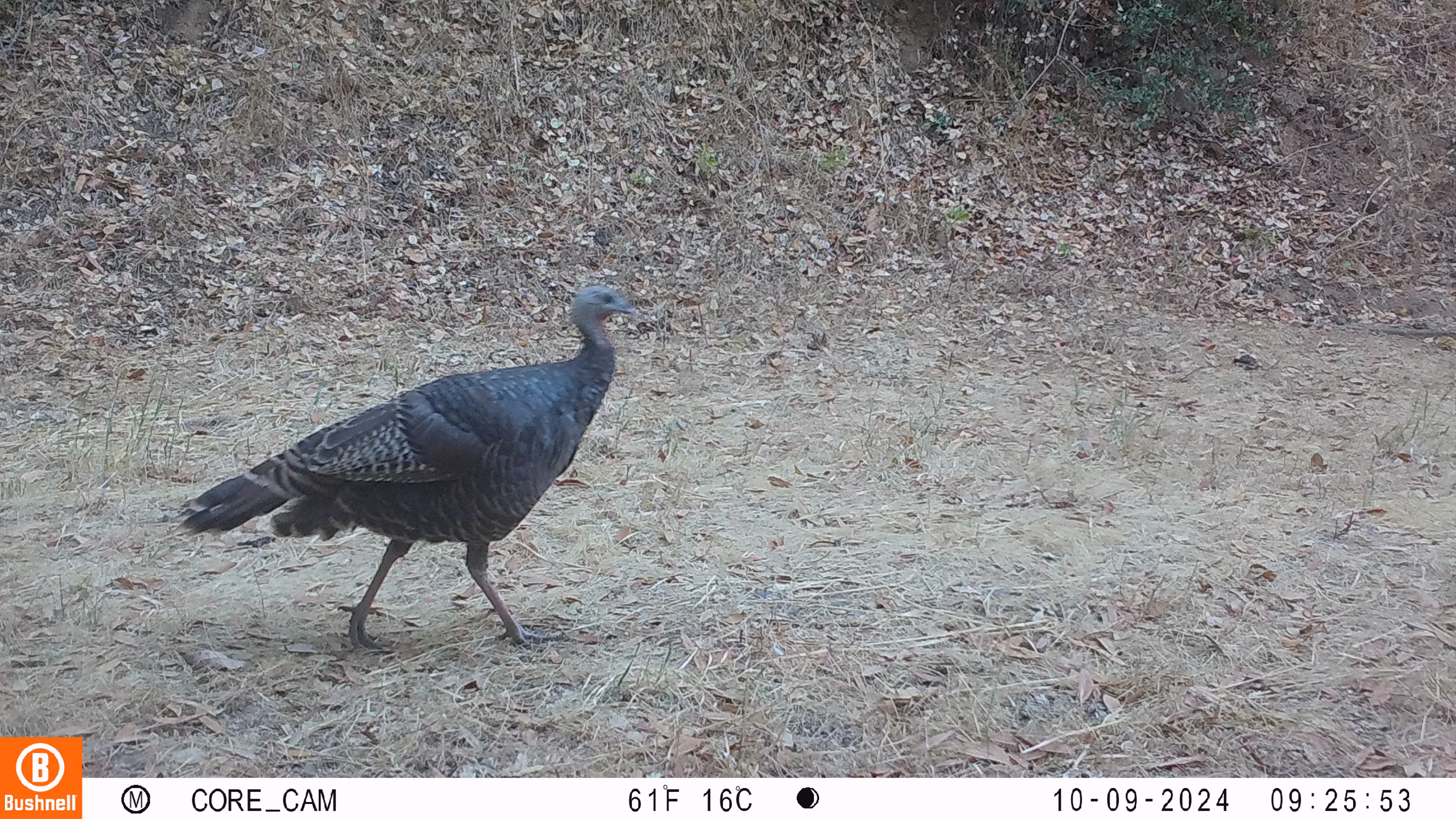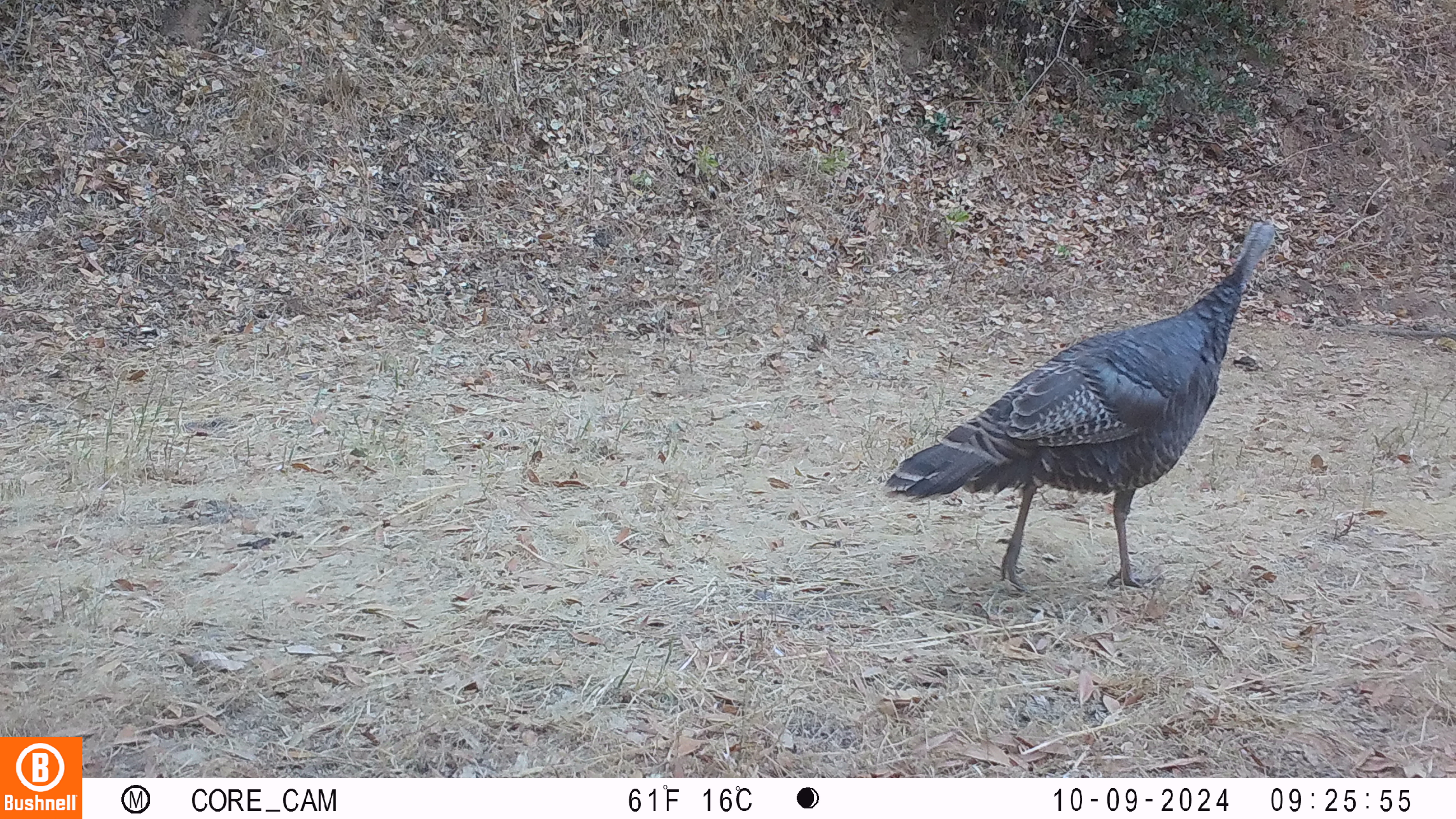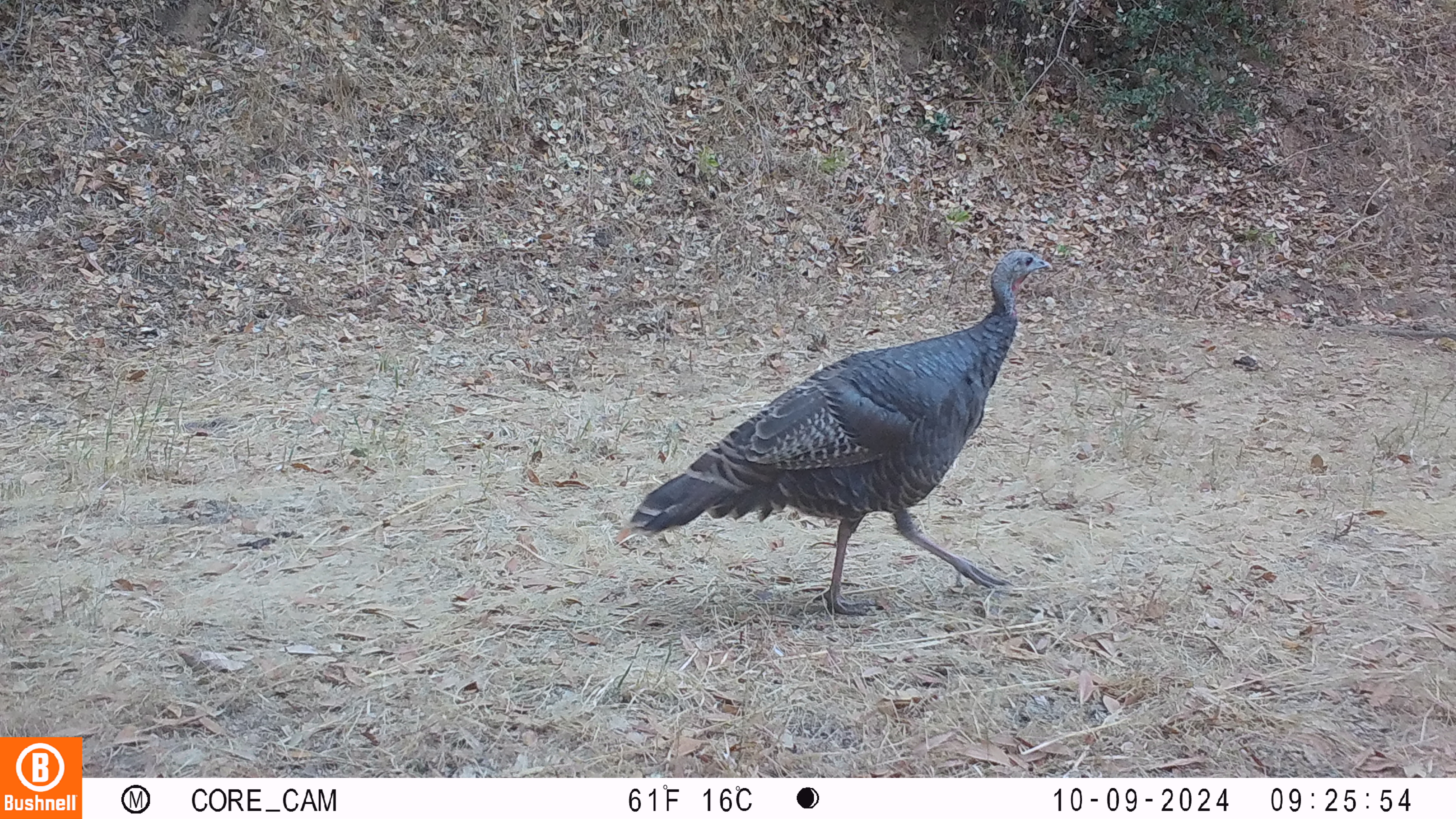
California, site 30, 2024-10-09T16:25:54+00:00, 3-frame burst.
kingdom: Animalia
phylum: Chordata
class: Aves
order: Galliformes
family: Phasianidae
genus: Meleagris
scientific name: Meleagris gallopavo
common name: turkey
Turkey (Meleagris gallopavo).